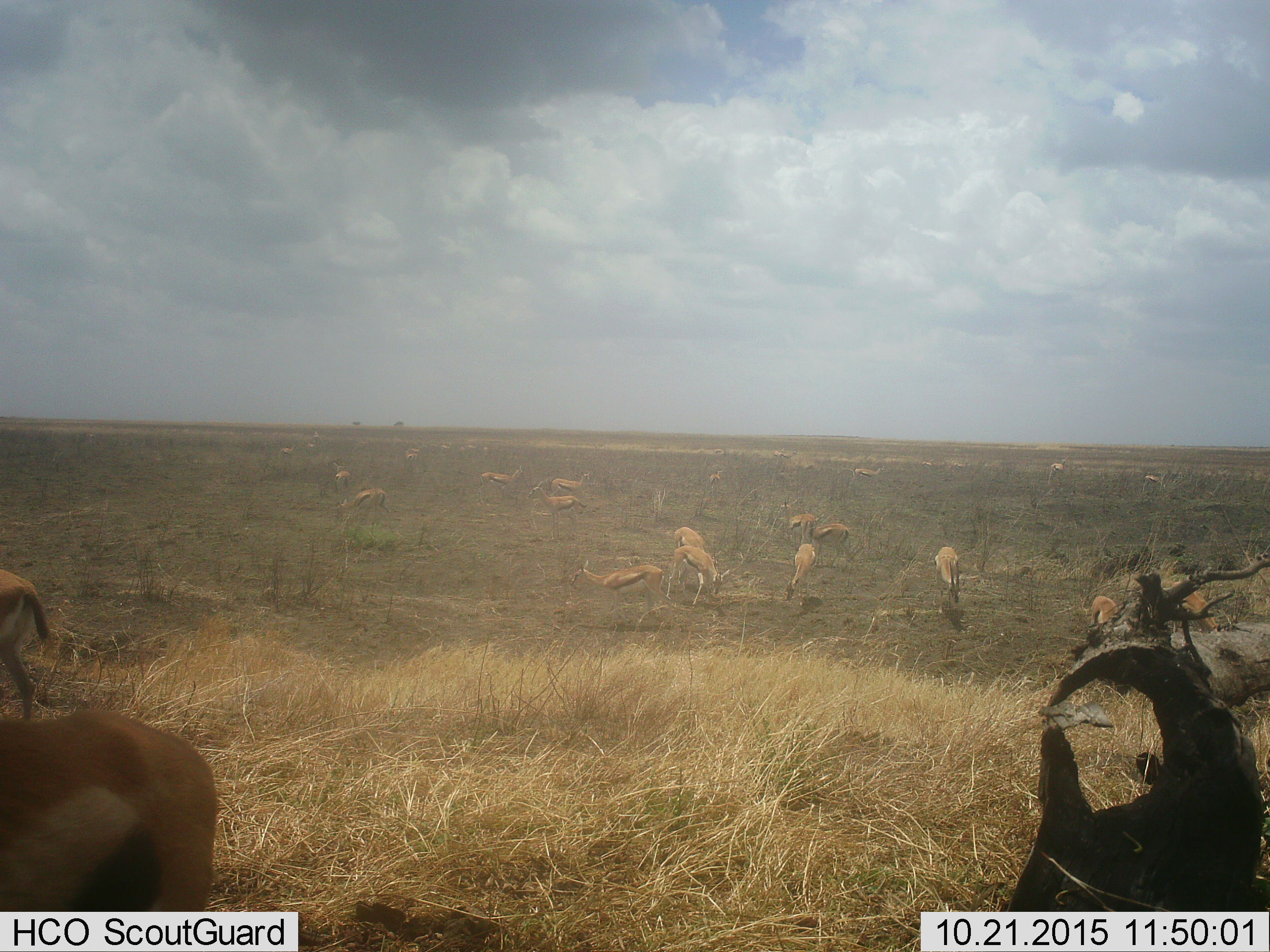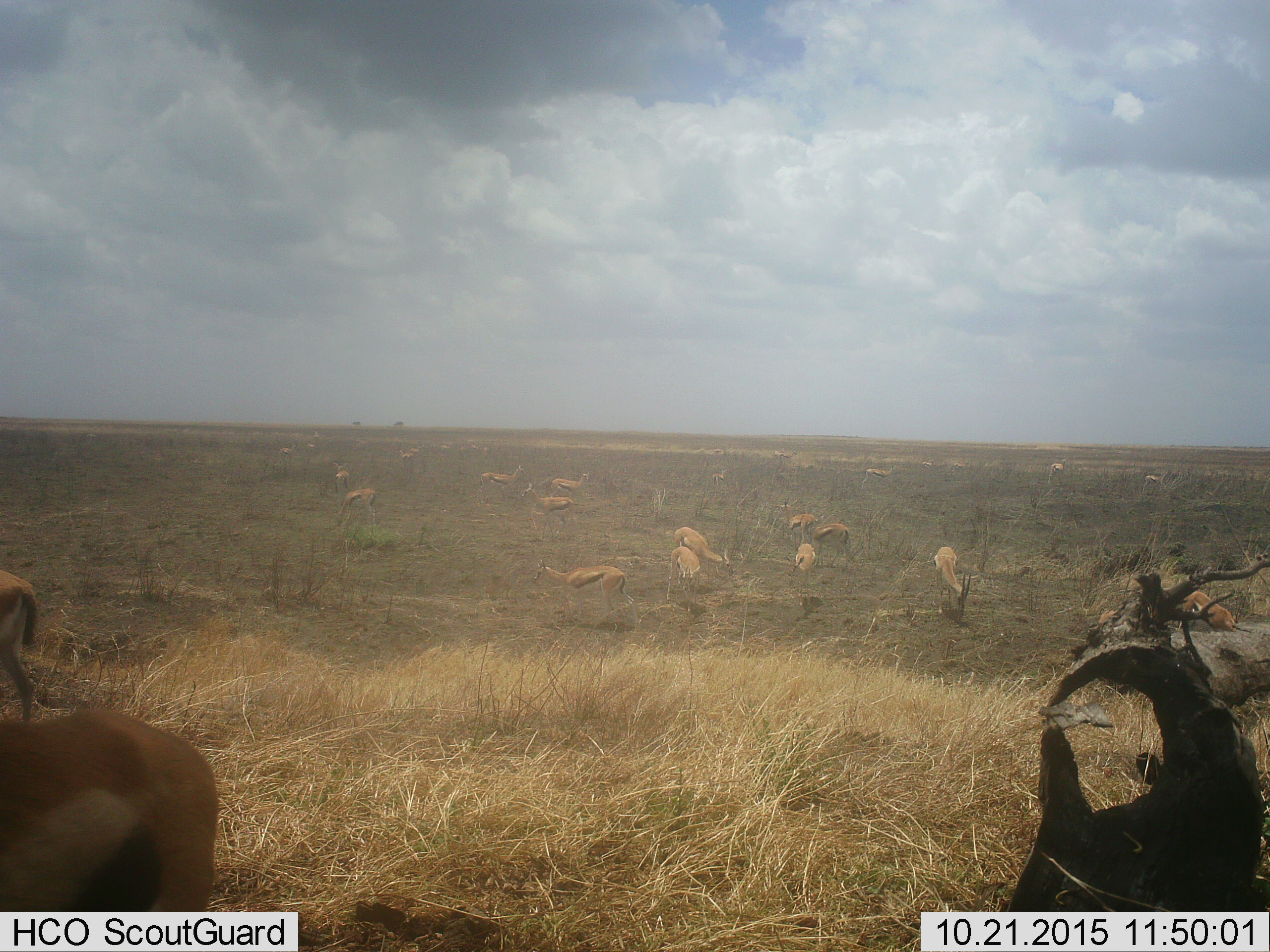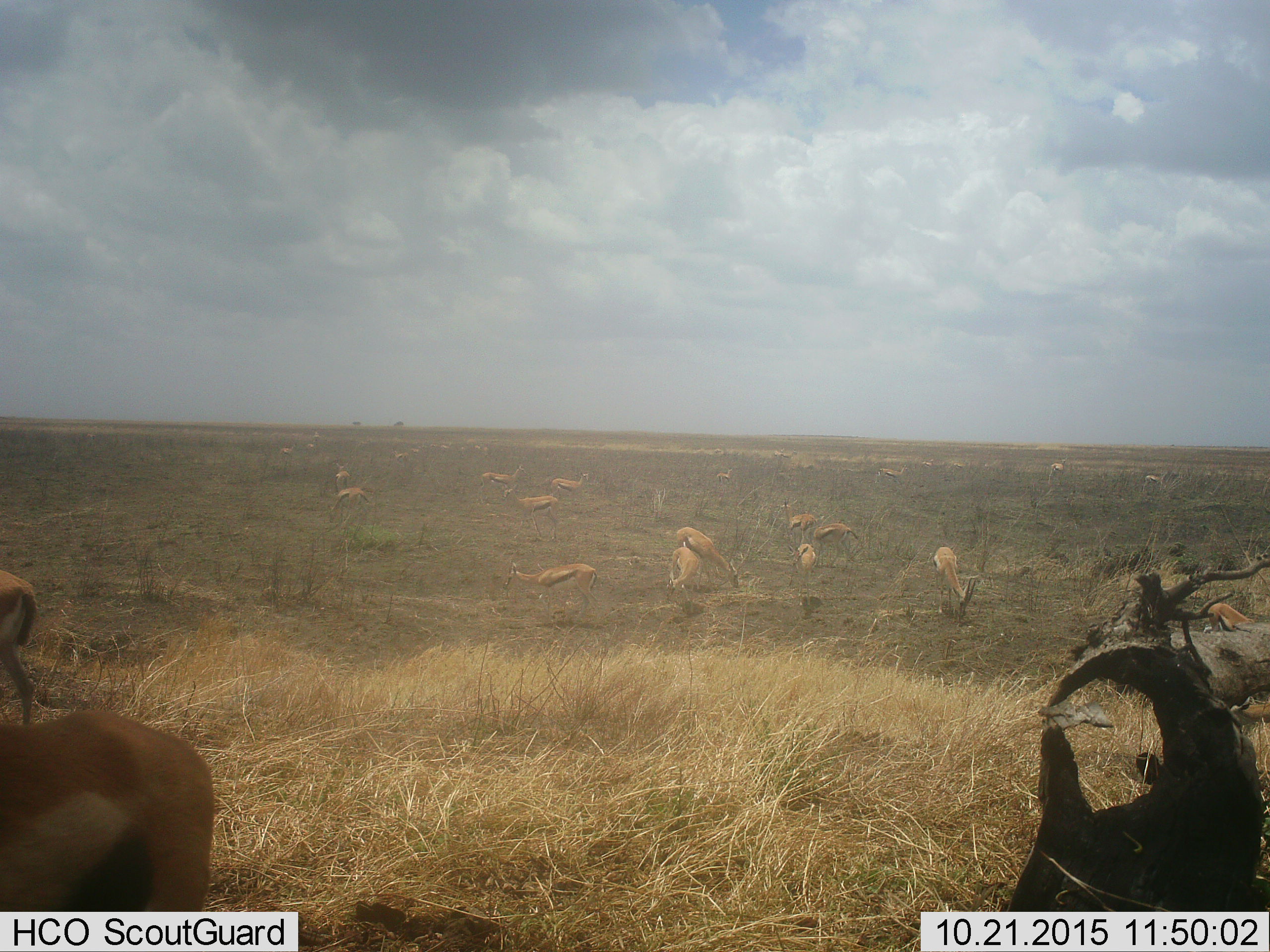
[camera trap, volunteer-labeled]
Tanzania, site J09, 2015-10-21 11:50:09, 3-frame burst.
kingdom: Animalia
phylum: Chordata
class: Mammalia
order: Artiodactyla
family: Bovidae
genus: Eudorcas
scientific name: Eudorcas thomsonii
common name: thomson's gazelle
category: gazellethomsons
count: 11-50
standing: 88%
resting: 25%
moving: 75%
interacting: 12%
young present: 12%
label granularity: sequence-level